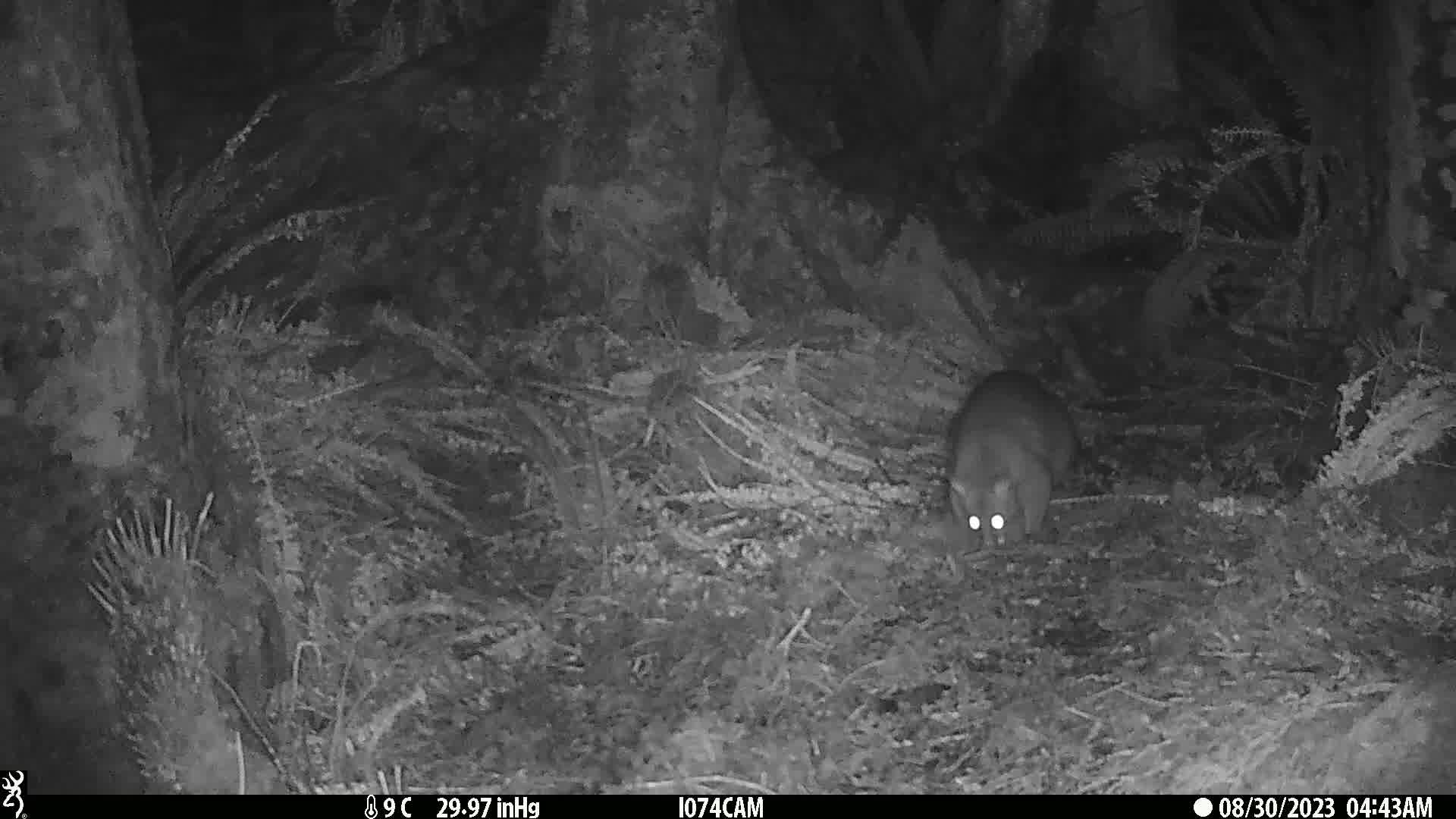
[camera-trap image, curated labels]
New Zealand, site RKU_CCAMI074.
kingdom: Animalia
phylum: Chordata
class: Mammalia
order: Diprotodontia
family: Phalangeridae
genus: Trichosurus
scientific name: Trichosurus vulpecula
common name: common brushtail possum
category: possum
Possum (common brushtail possum) (Trichosurus vulpecula).